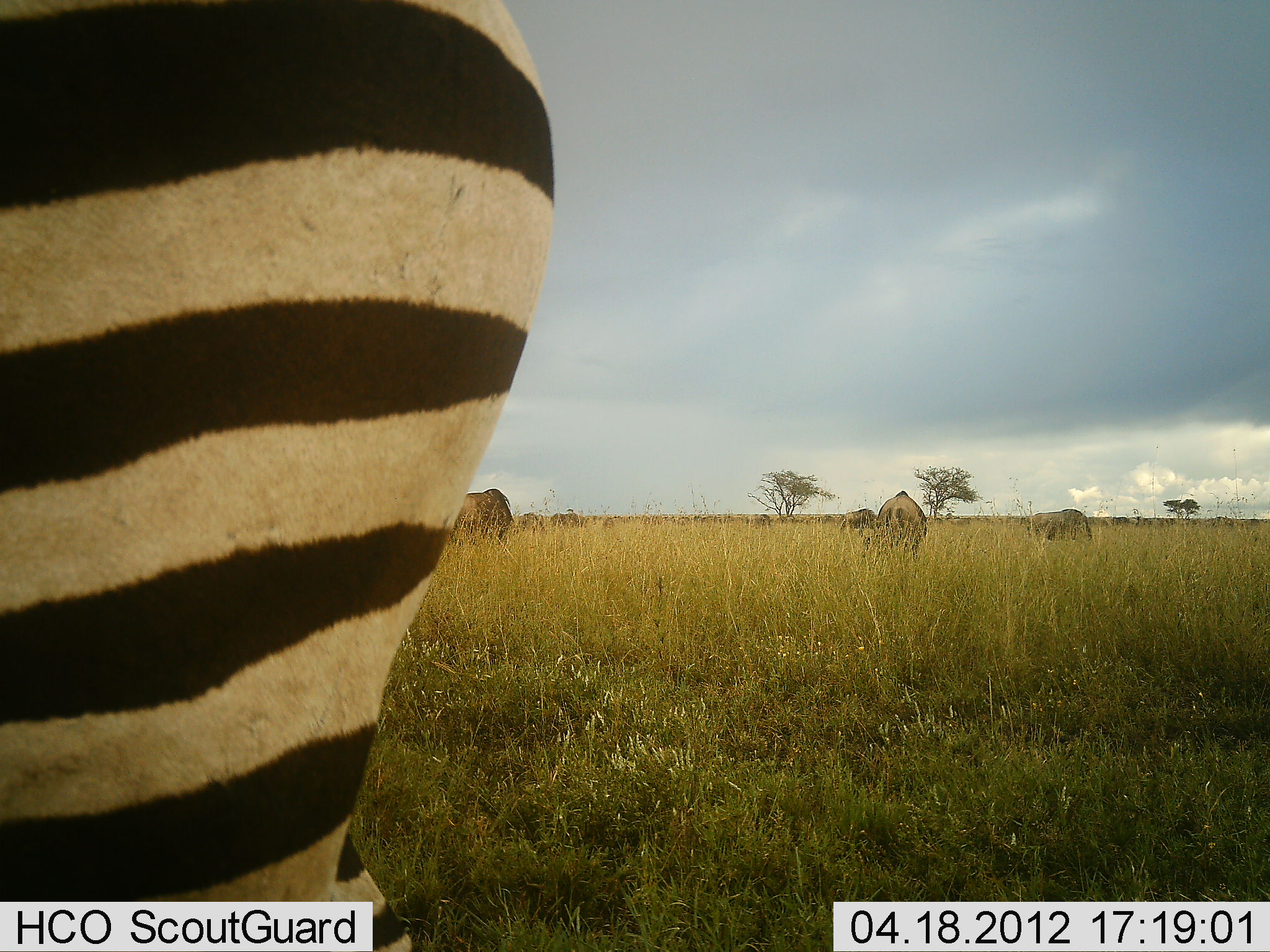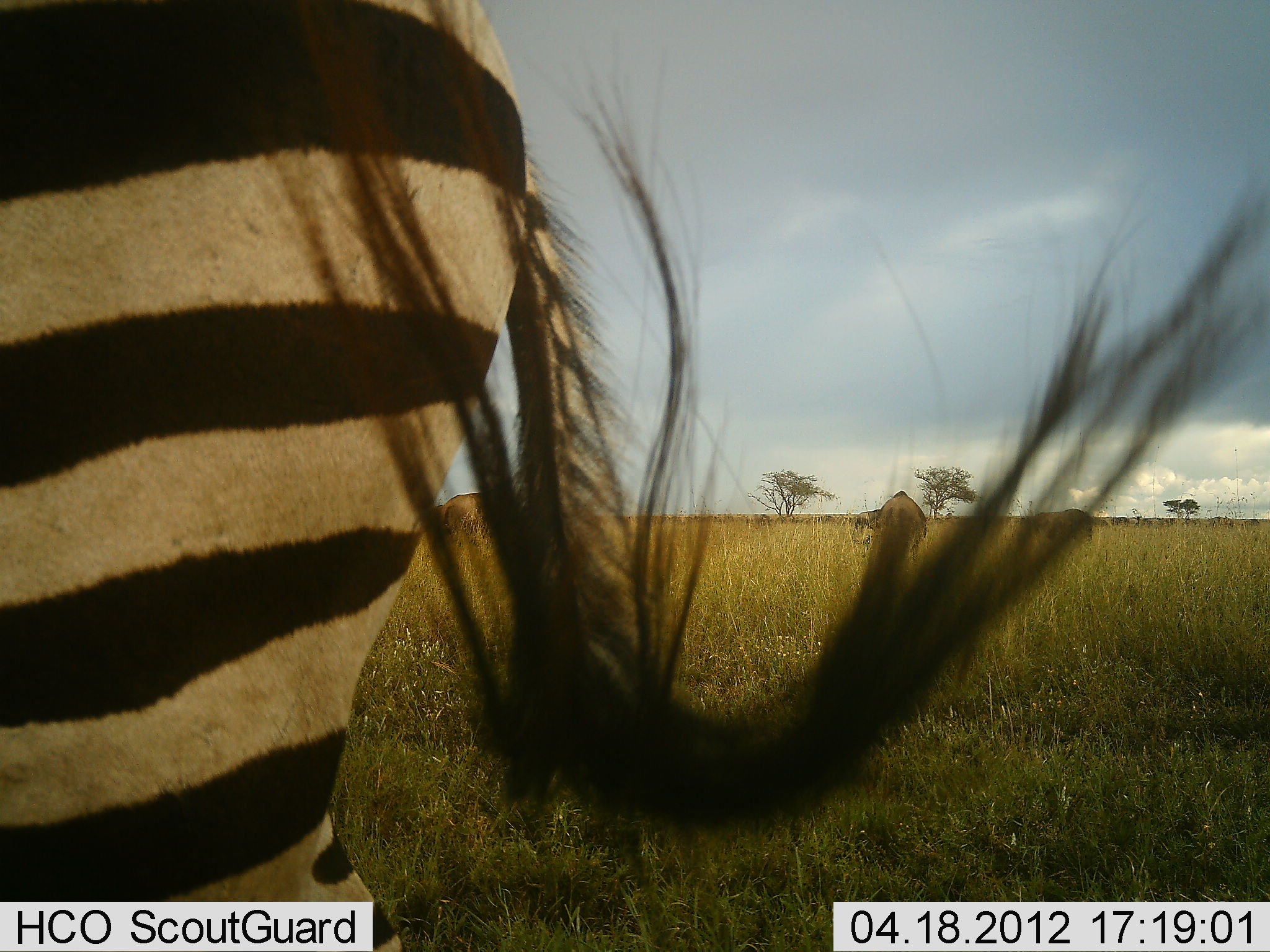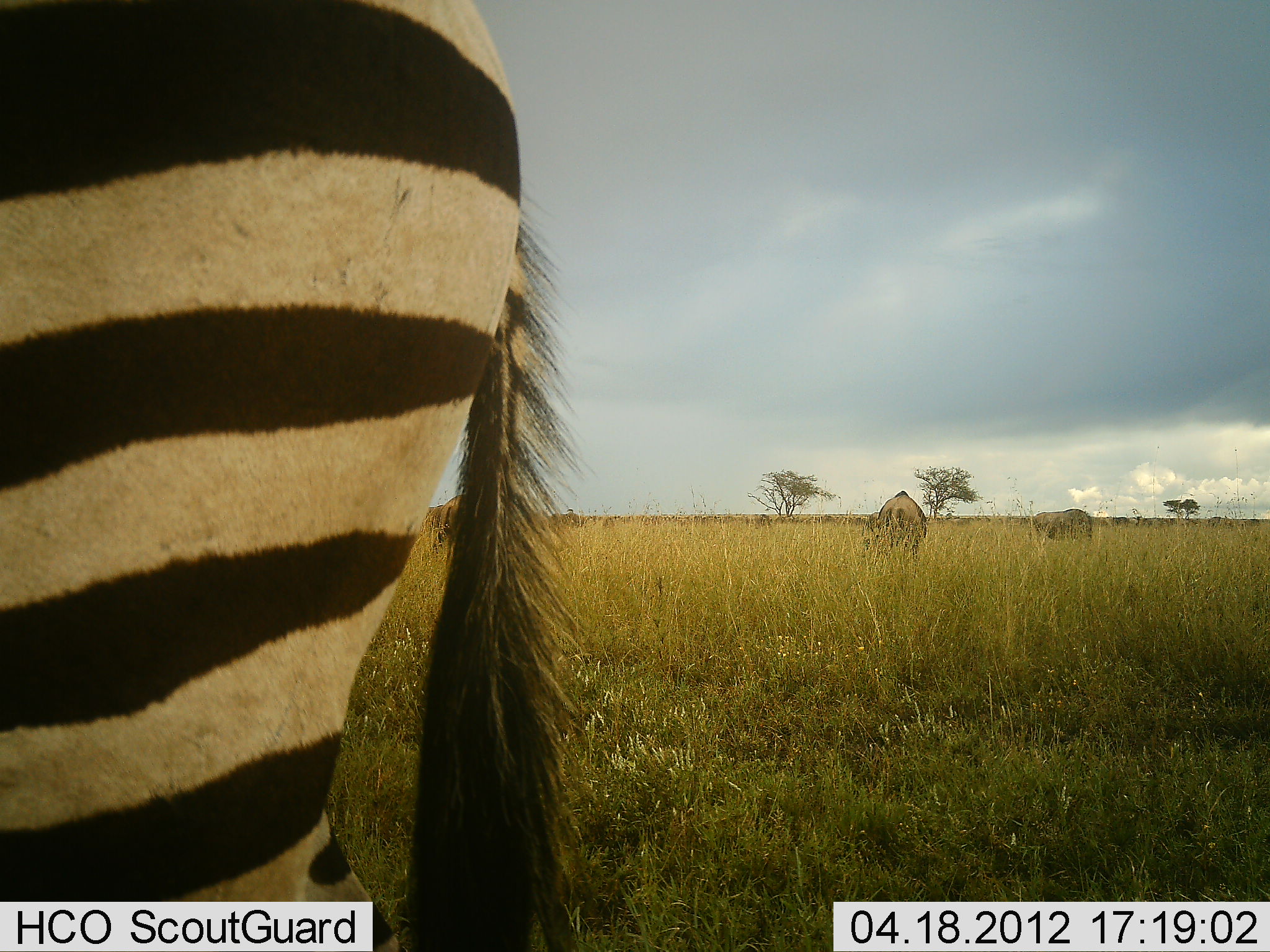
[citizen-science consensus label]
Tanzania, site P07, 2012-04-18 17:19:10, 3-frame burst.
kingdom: Animalia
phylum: Chordata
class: Mammalia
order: Artiodactyla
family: Bovidae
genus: Connochaetes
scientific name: Connochaetes taurinus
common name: blue wildebeest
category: wildebeest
Wildebeest (blue wildebeest) (Connochaetes taurinus), count 5. Behavior (volunteer vote fractions): standing 47%, resting 0%, moving 0%, interacting 0%. Young present (vote fraction): 0%. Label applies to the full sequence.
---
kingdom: Animalia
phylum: Chordata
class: Mammalia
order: Perissodactyla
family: Equidae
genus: Equus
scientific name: Equus quagga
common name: plains zebra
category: zebra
Zebra (plains zebra) (Equus quagga), count 1. Behavior (volunteer vote fractions): standing 89%, resting 0%, moving 0%, interacting 0%. Young present (vote fraction): 0%. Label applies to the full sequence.